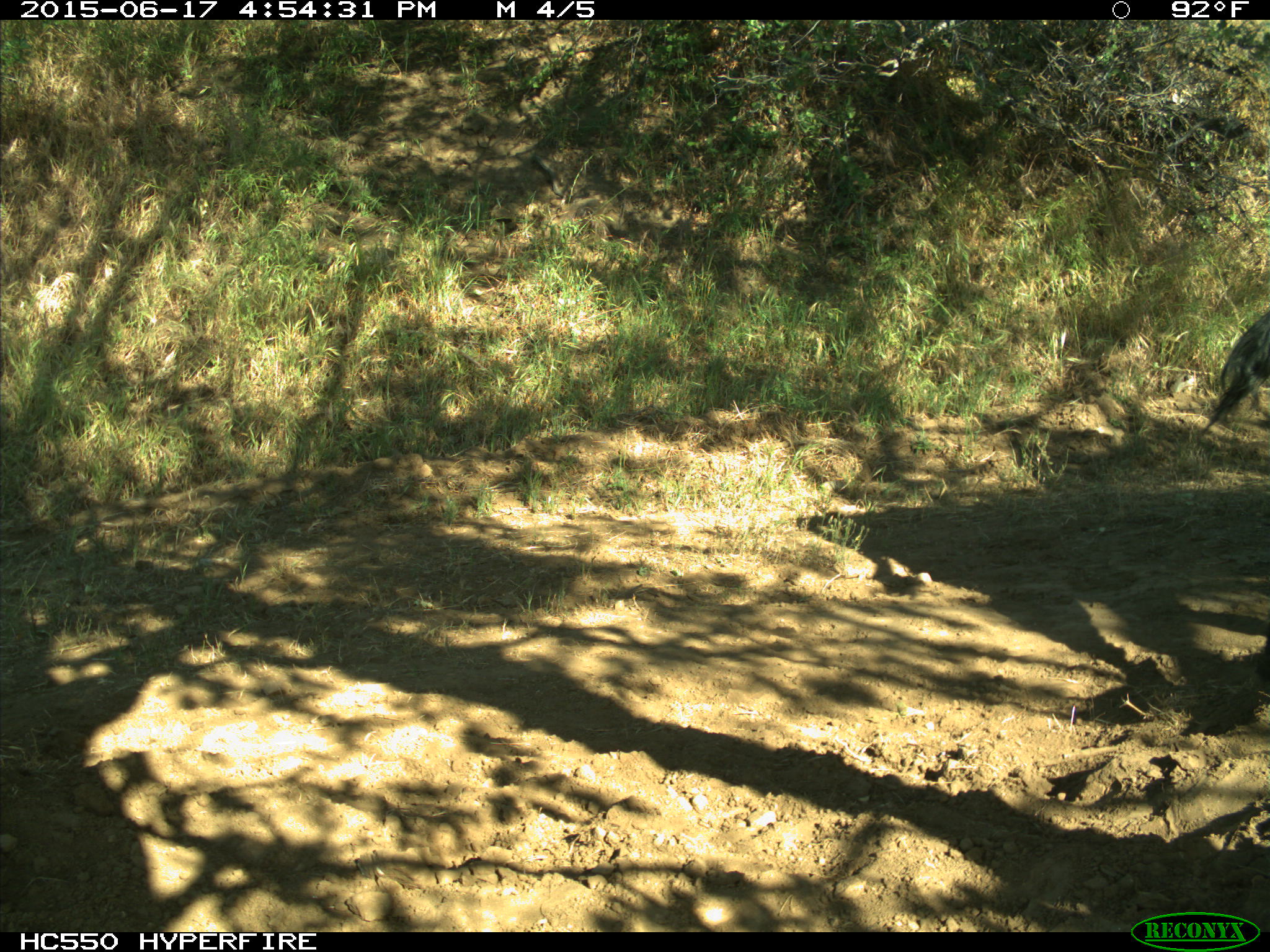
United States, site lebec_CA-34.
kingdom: Animalia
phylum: Chordata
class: Mammalia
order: Artiodactyla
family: Bovidae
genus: Bos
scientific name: Bos taurus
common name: domestic cow